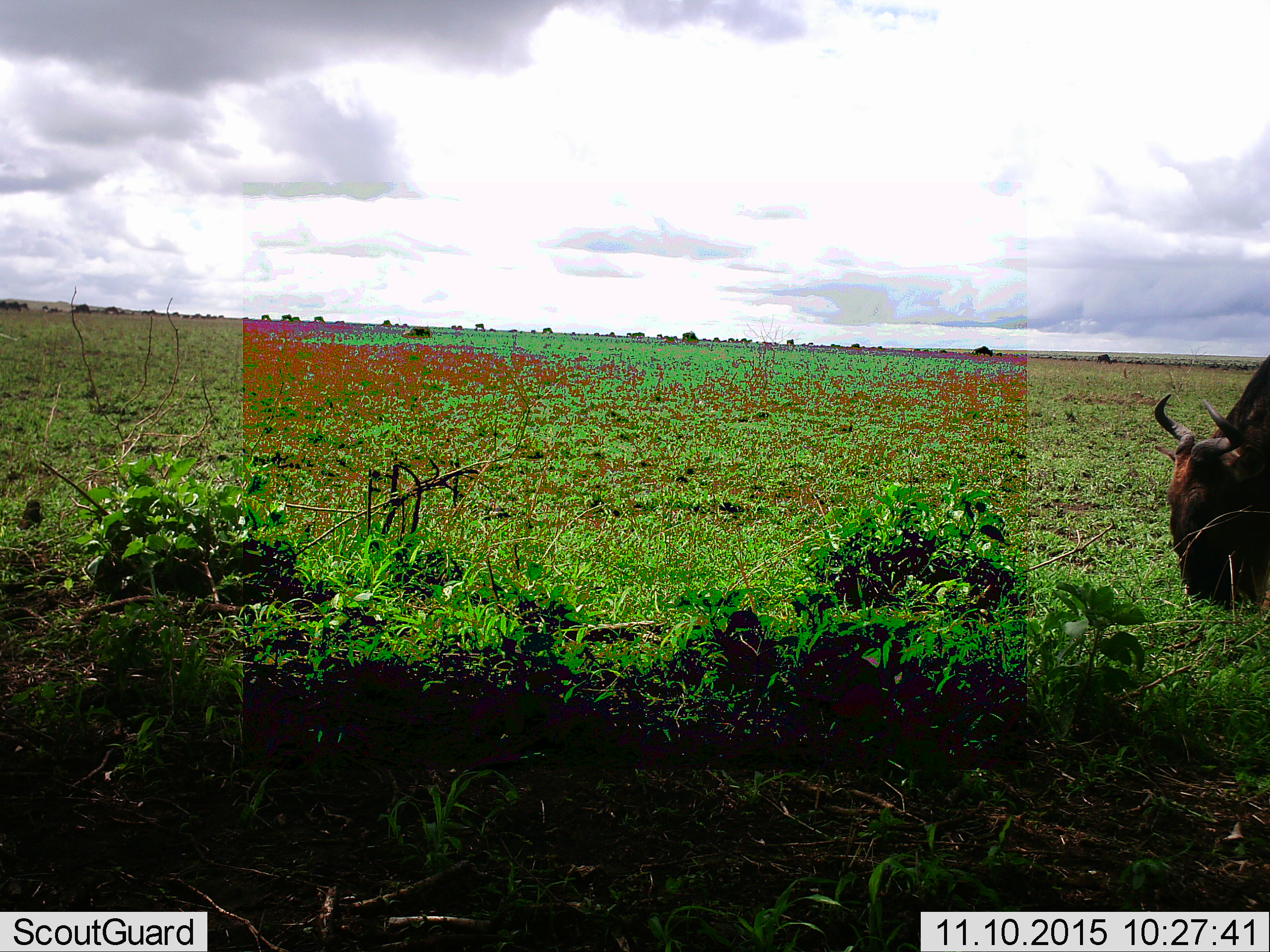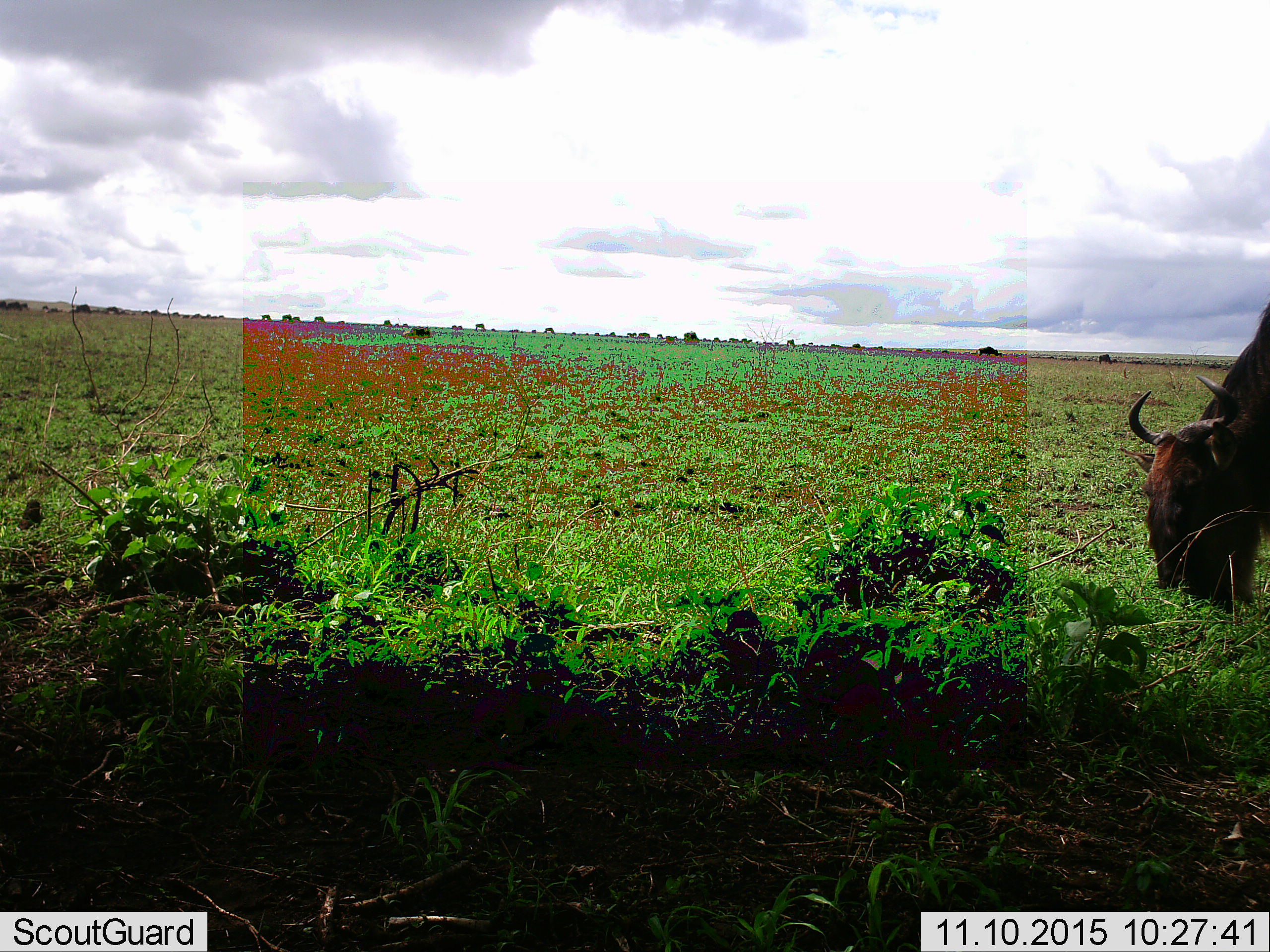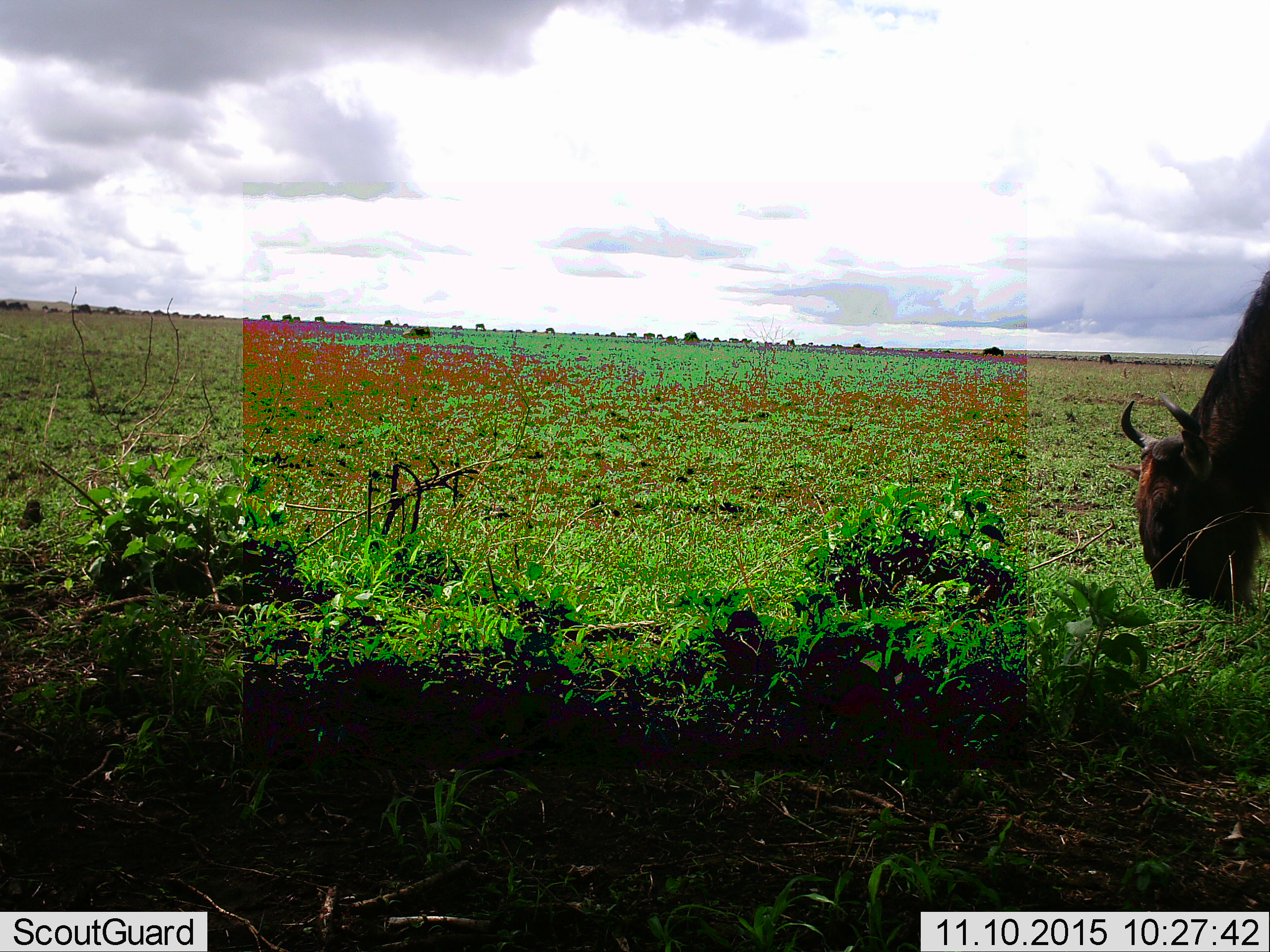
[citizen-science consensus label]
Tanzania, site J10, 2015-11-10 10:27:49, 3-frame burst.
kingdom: Animalia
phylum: Chordata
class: Mammalia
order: Artiodactyla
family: Bovidae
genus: Connochaetes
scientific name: Connochaetes taurinus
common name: blue wildebeest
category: wildebeest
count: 11-50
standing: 17%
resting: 0%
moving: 50%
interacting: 0%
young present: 0%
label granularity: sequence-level